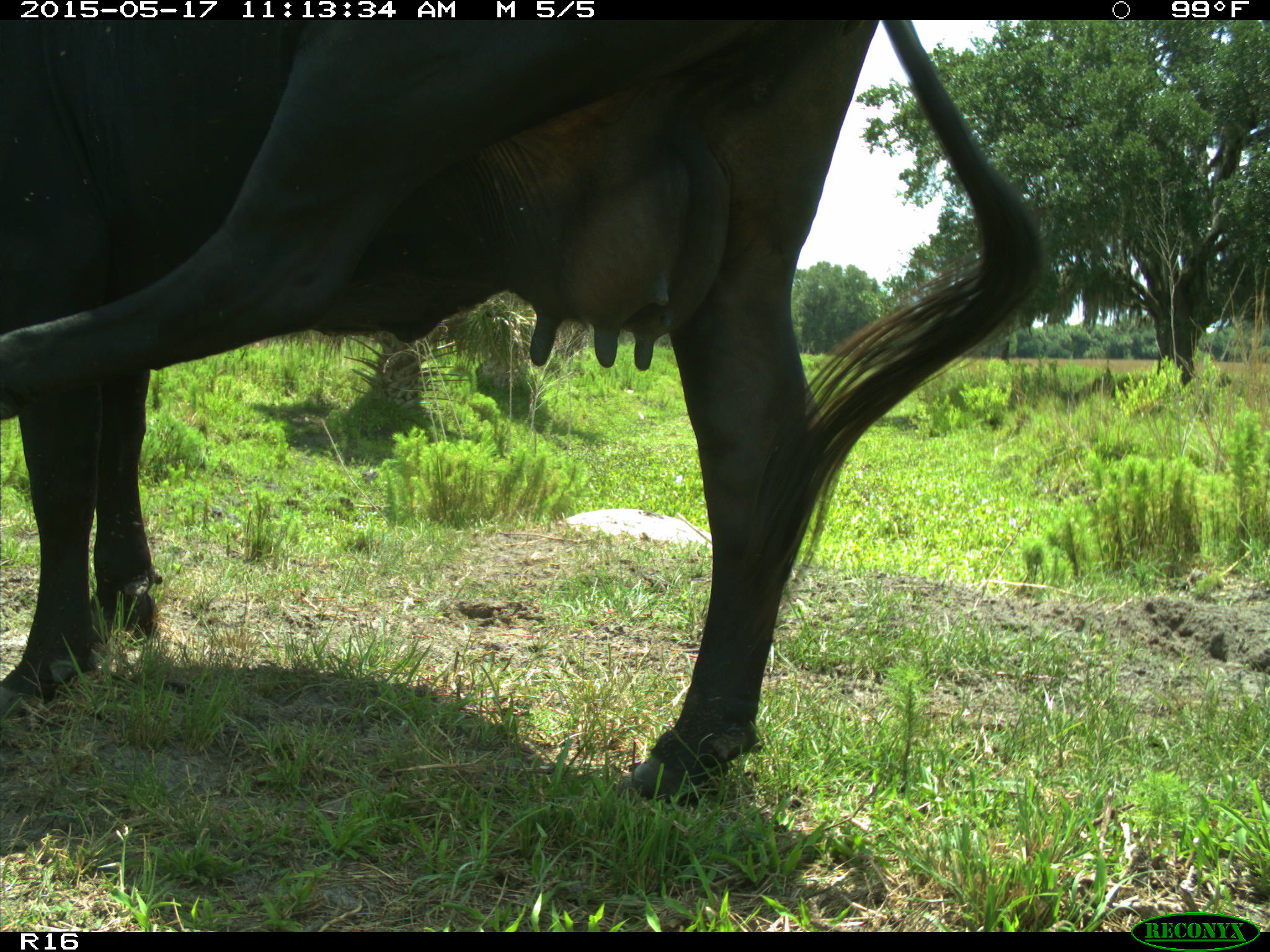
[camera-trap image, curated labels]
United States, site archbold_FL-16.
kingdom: Animalia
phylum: Chordata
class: Mammalia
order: Artiodactyla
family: Bovidae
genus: Bos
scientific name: Bos taurus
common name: domestic cow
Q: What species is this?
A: Bos taurus (domestic cow).